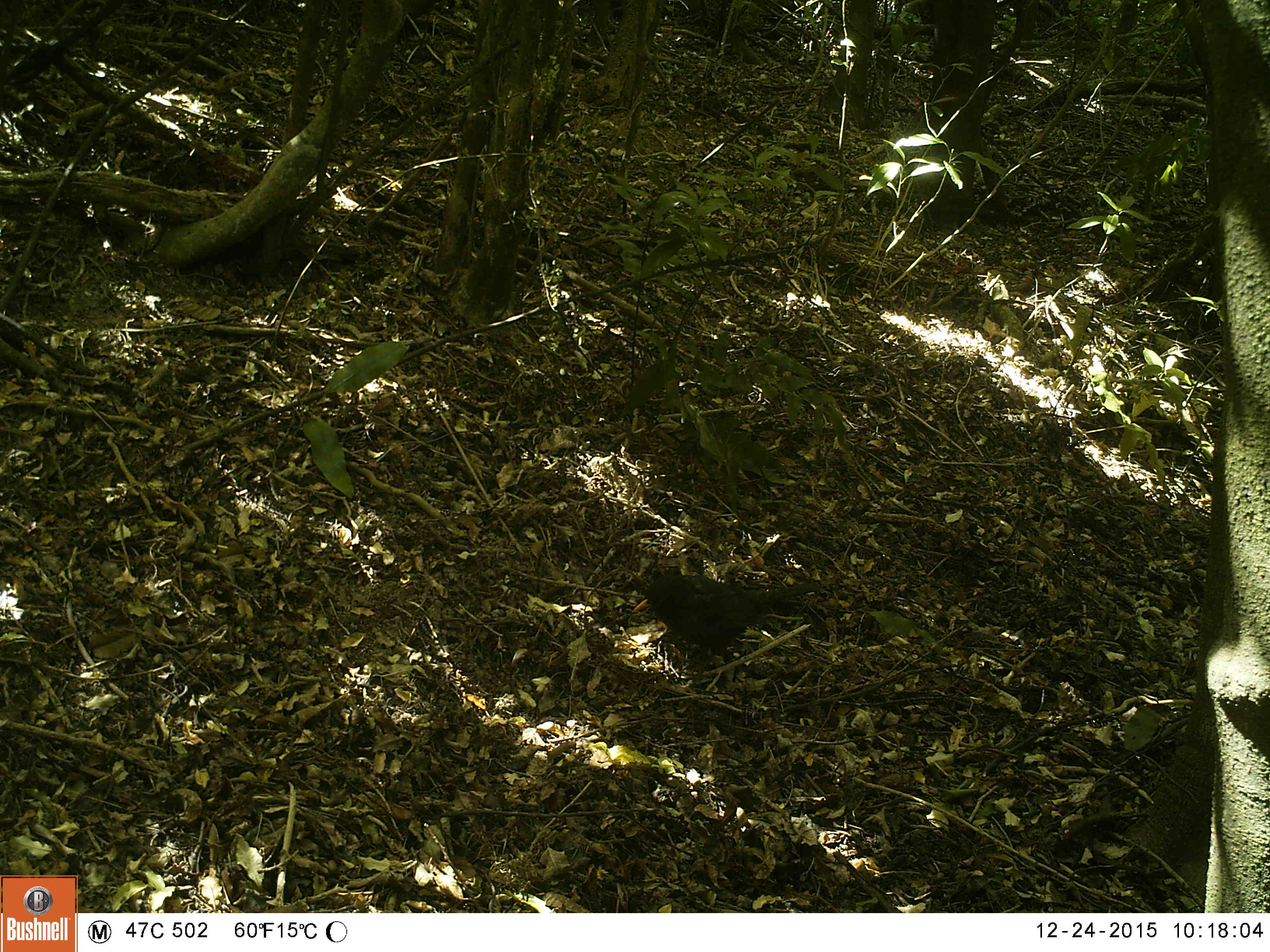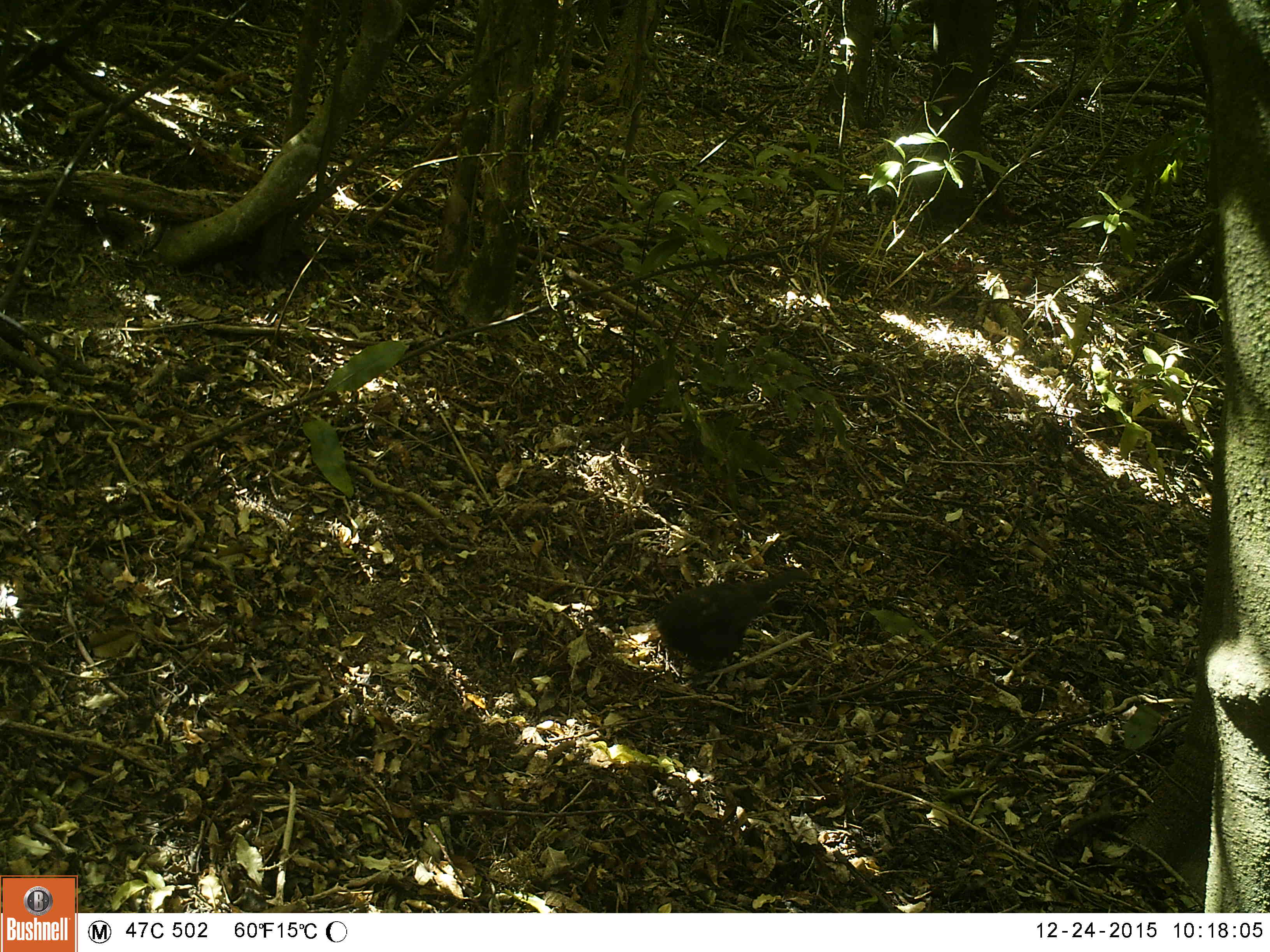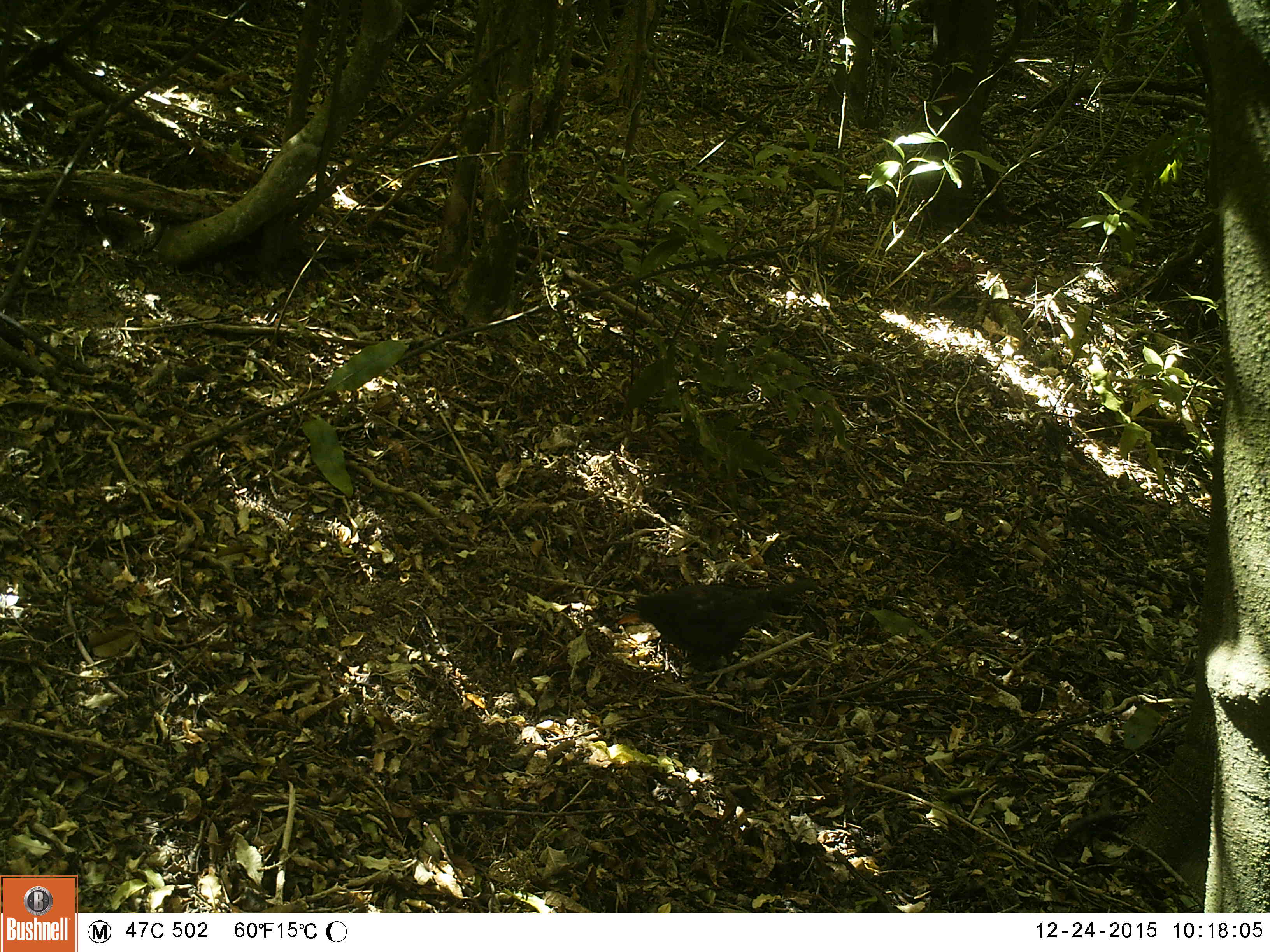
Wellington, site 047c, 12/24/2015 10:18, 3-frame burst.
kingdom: Animalia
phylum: Chordata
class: Aves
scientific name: Aves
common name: bird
Bird (Aves).